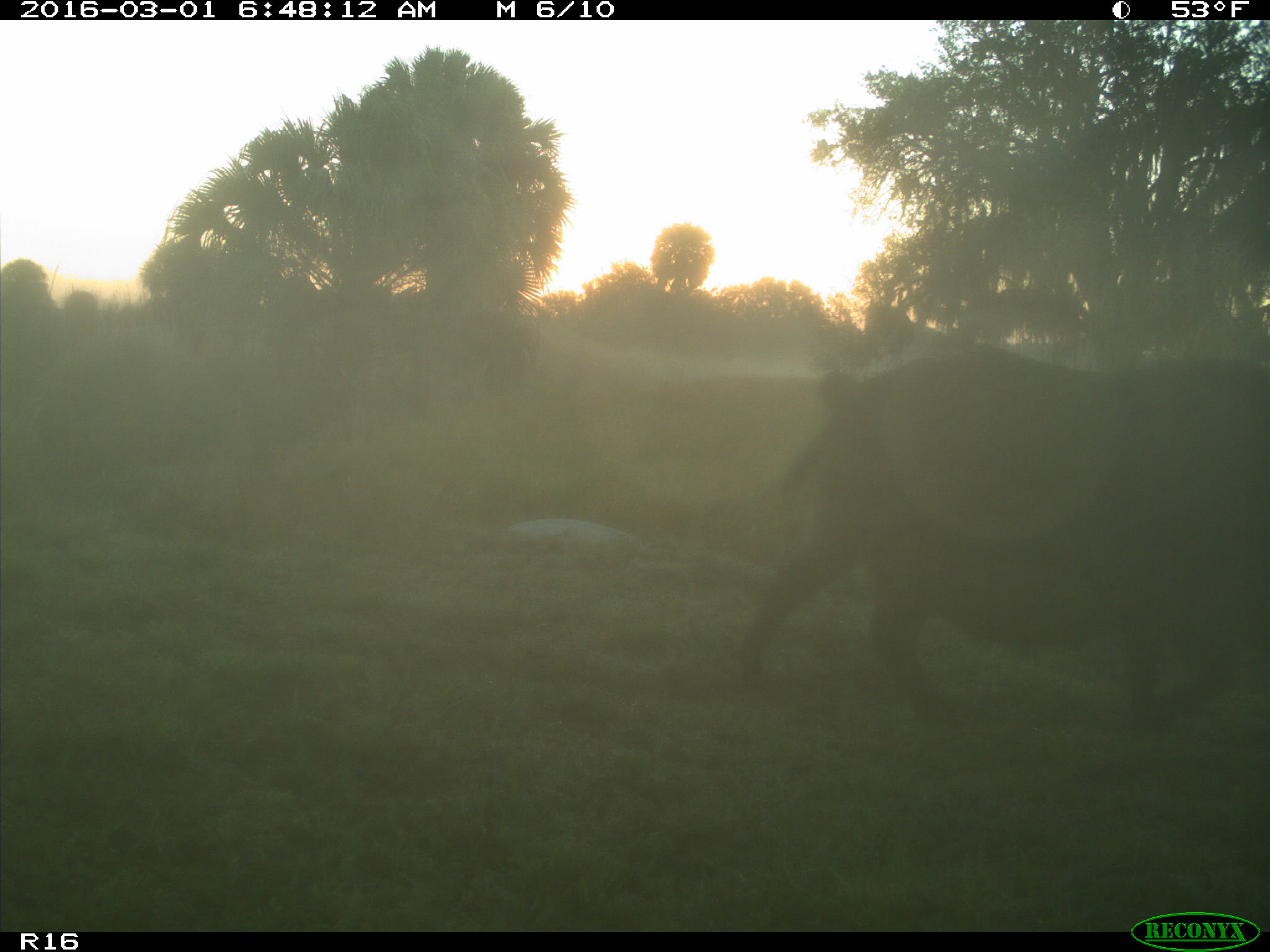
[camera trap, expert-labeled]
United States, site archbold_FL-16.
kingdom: Animalia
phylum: Chordata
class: Mammalia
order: Artiodactyla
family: Suidae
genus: Sus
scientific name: Sus scrofa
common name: wild boar